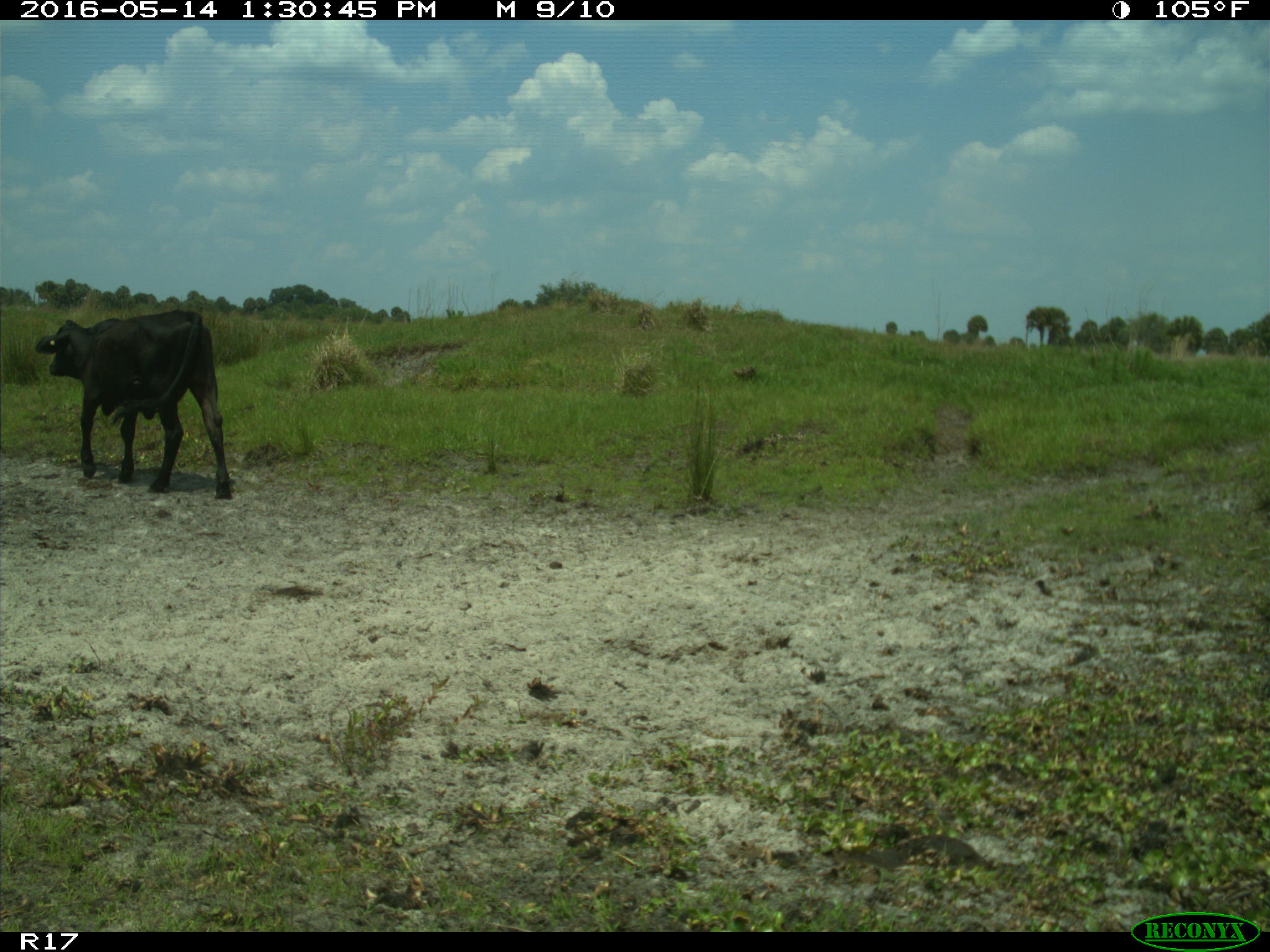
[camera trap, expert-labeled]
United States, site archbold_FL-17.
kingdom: Animalia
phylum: Chordata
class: Mammalia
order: Artiodactyla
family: Bovidae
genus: Bos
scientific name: Bos taurus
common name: domestic cow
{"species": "Bos taurus (domestic cow)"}